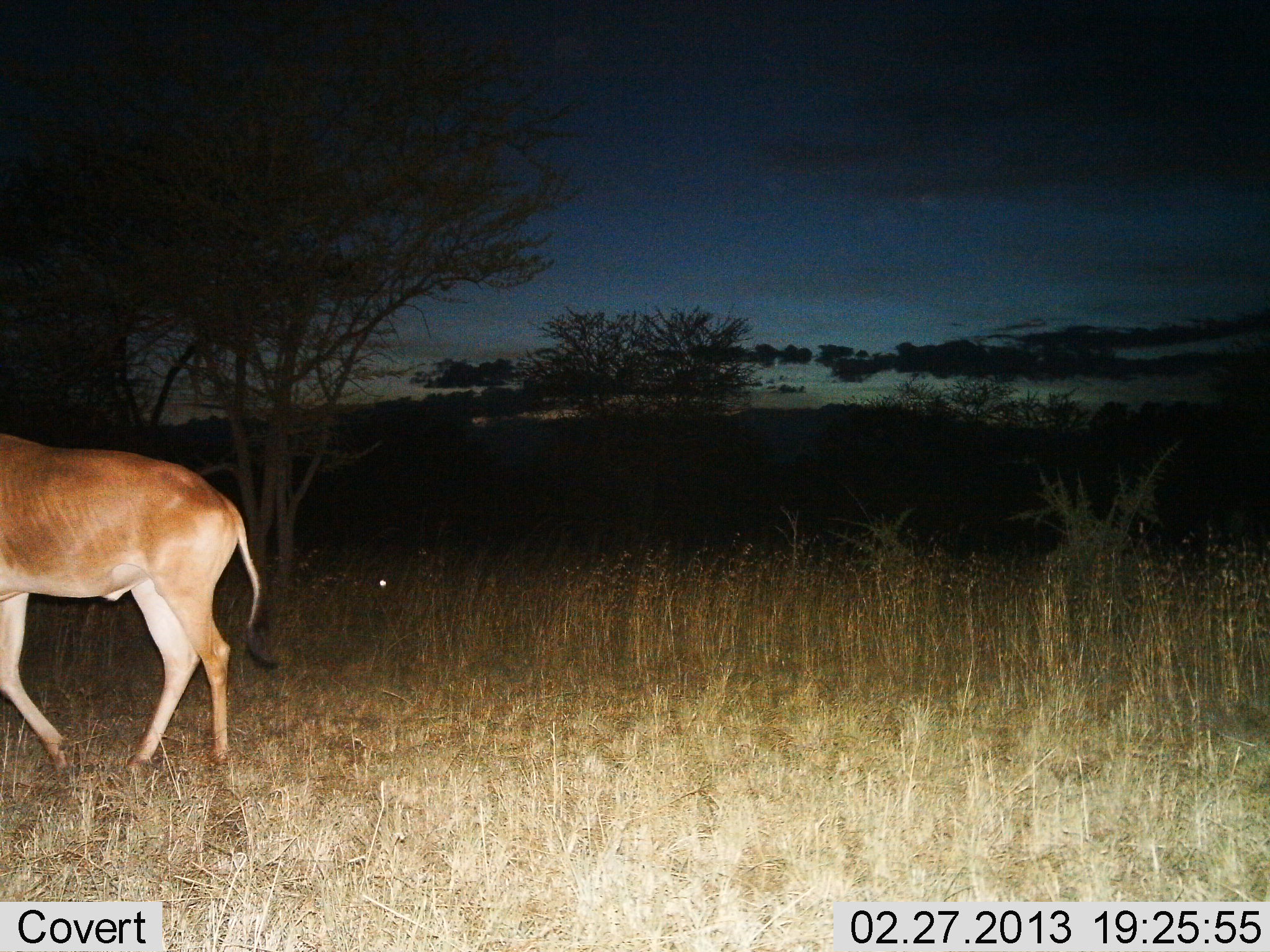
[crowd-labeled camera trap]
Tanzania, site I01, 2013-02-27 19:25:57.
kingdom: Animalia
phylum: Chordata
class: Mammalia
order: Artiodactyla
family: Bovidae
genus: Alcelaphus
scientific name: Alcelaphus buselaphus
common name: hartebeest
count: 1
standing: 23%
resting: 0%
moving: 77%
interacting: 0%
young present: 0%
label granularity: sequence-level